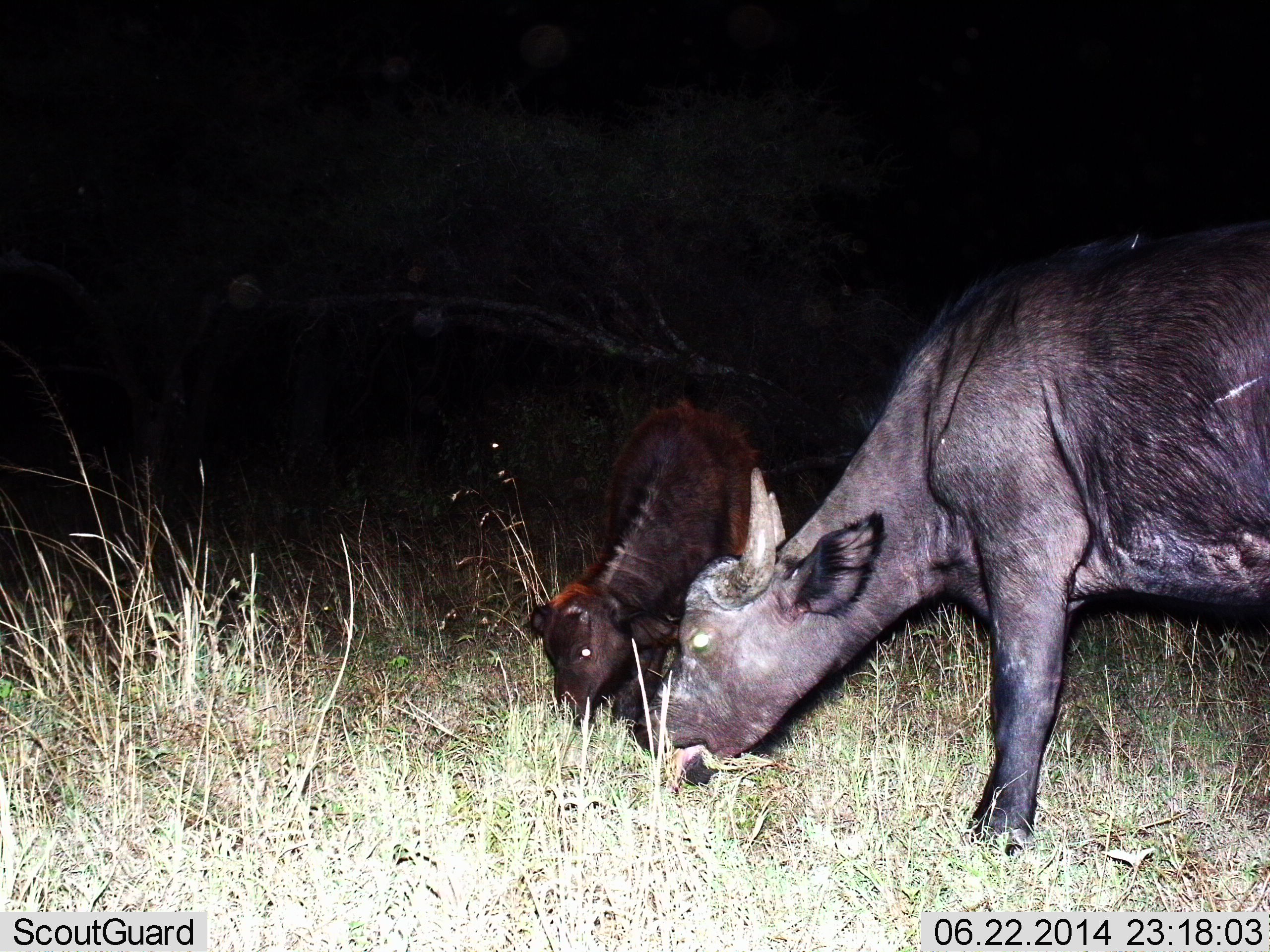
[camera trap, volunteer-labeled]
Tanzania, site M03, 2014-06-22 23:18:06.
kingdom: Animalia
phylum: Chordata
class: Mammalia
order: Artiodactyla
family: Bovidae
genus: Syncerus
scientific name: Syncerus caffer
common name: cape buffalo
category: buffalo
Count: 2.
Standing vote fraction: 18%.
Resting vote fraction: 0%.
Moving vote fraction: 2%.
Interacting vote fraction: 0%.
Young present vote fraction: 72%.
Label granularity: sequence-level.